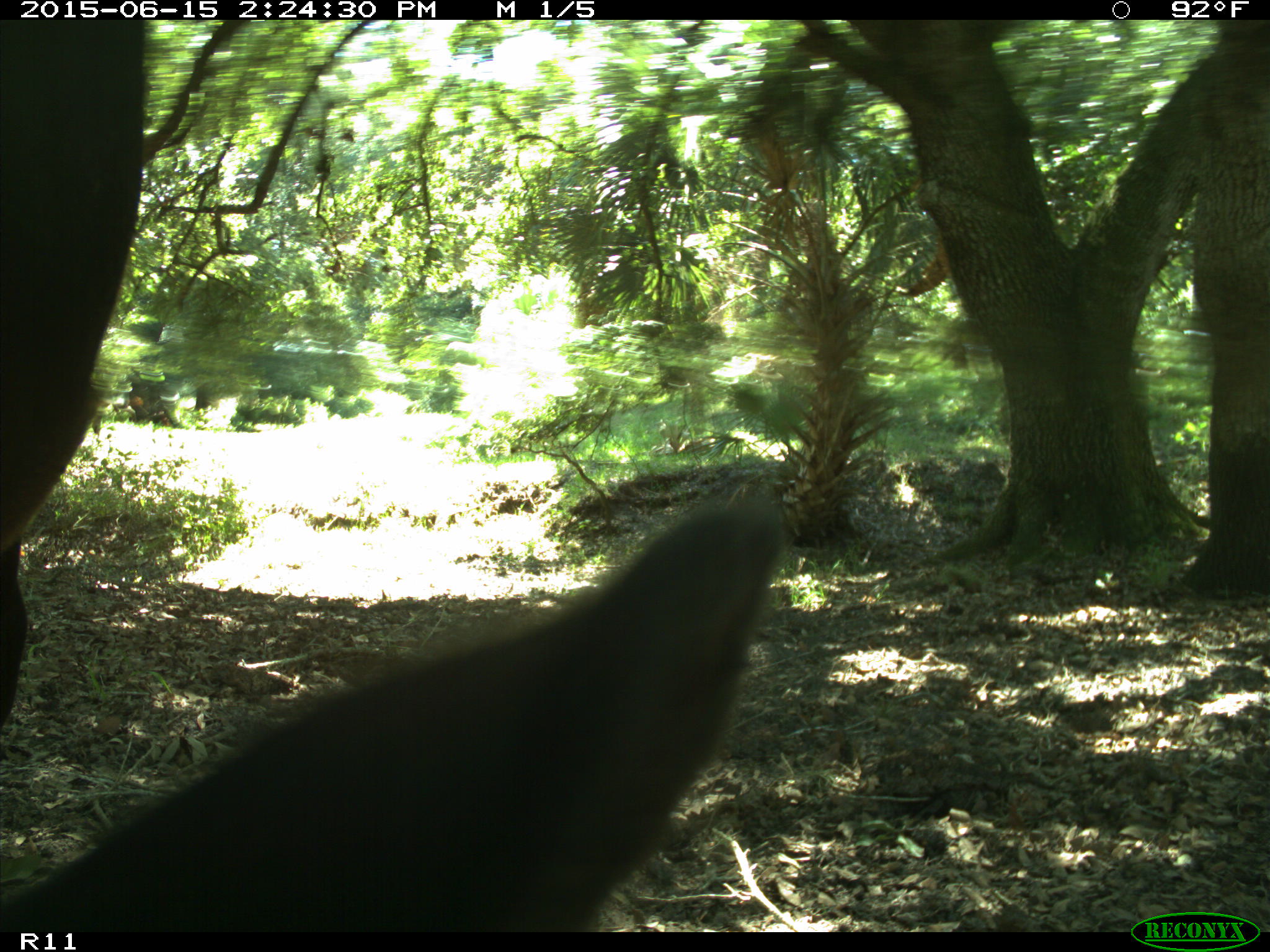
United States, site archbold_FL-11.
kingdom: Animalia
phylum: Chordata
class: Mammalia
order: Artiodactyla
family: Bovidae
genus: Bos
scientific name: Bos taurus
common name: domestic cow